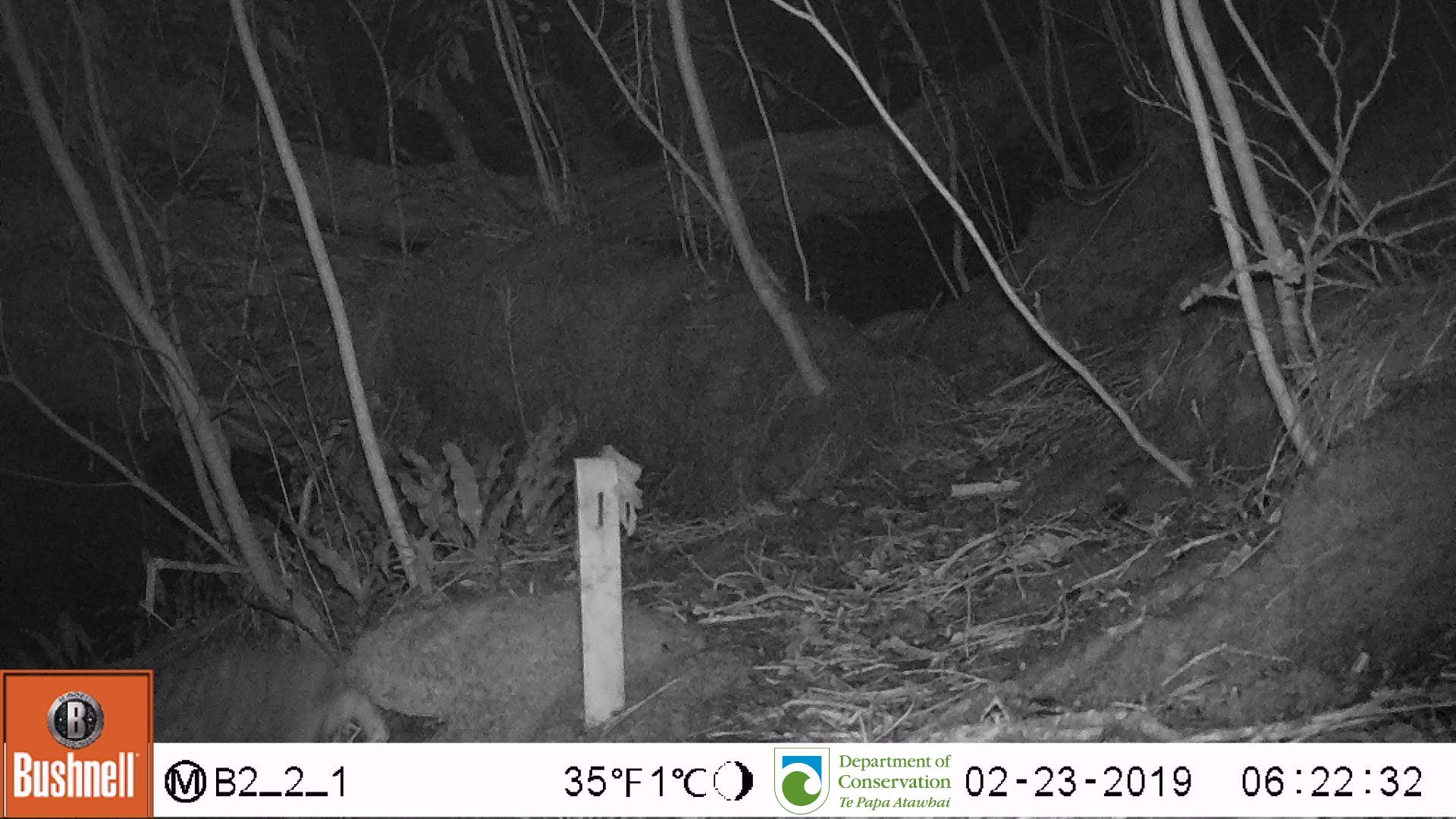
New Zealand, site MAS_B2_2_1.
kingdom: Animalia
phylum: Chordata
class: Mammalia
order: Carnivora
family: Felidae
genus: Felis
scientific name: Felis catus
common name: domestic cat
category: cat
Cat (domestic cat) (Felis catus).